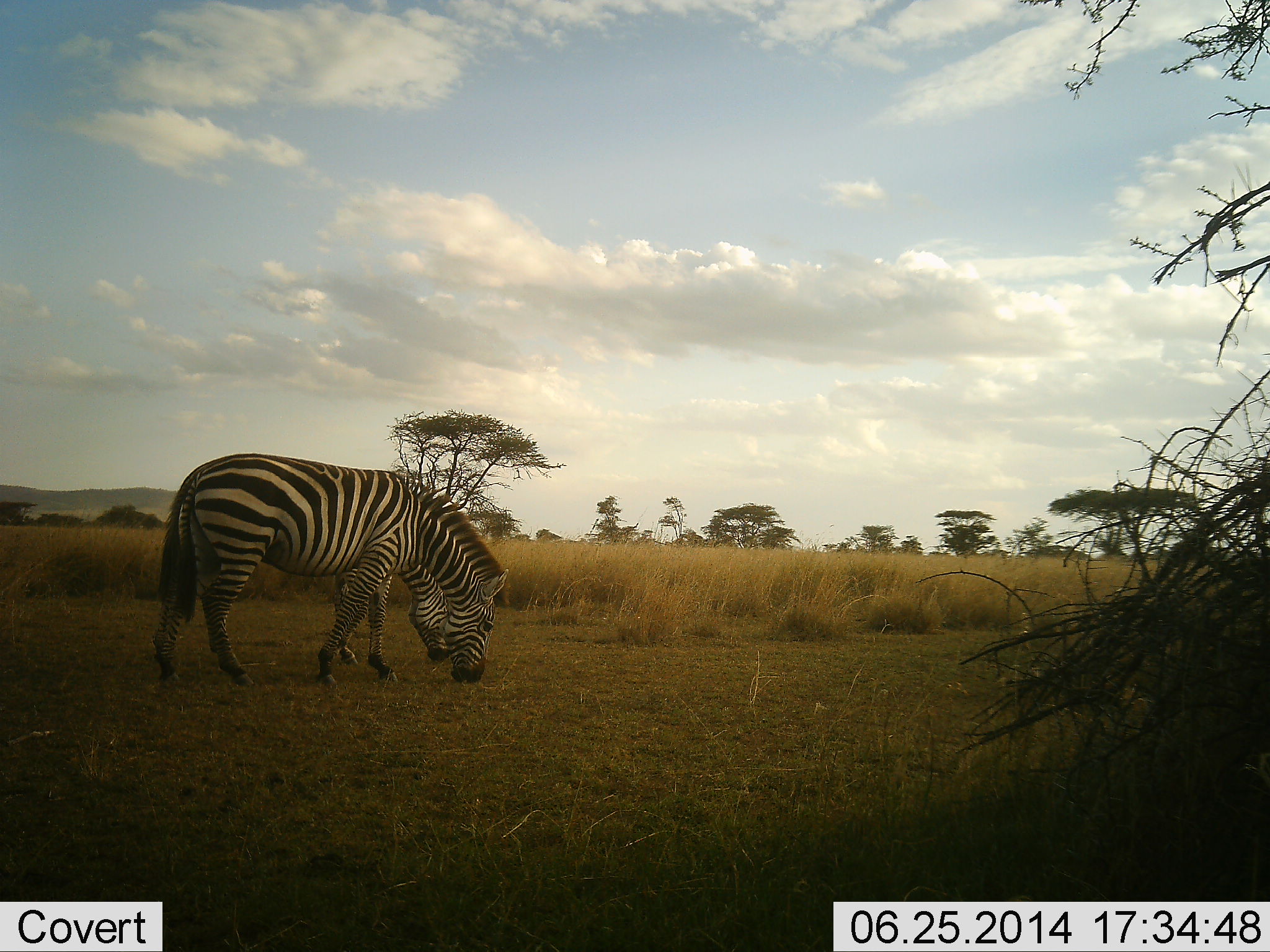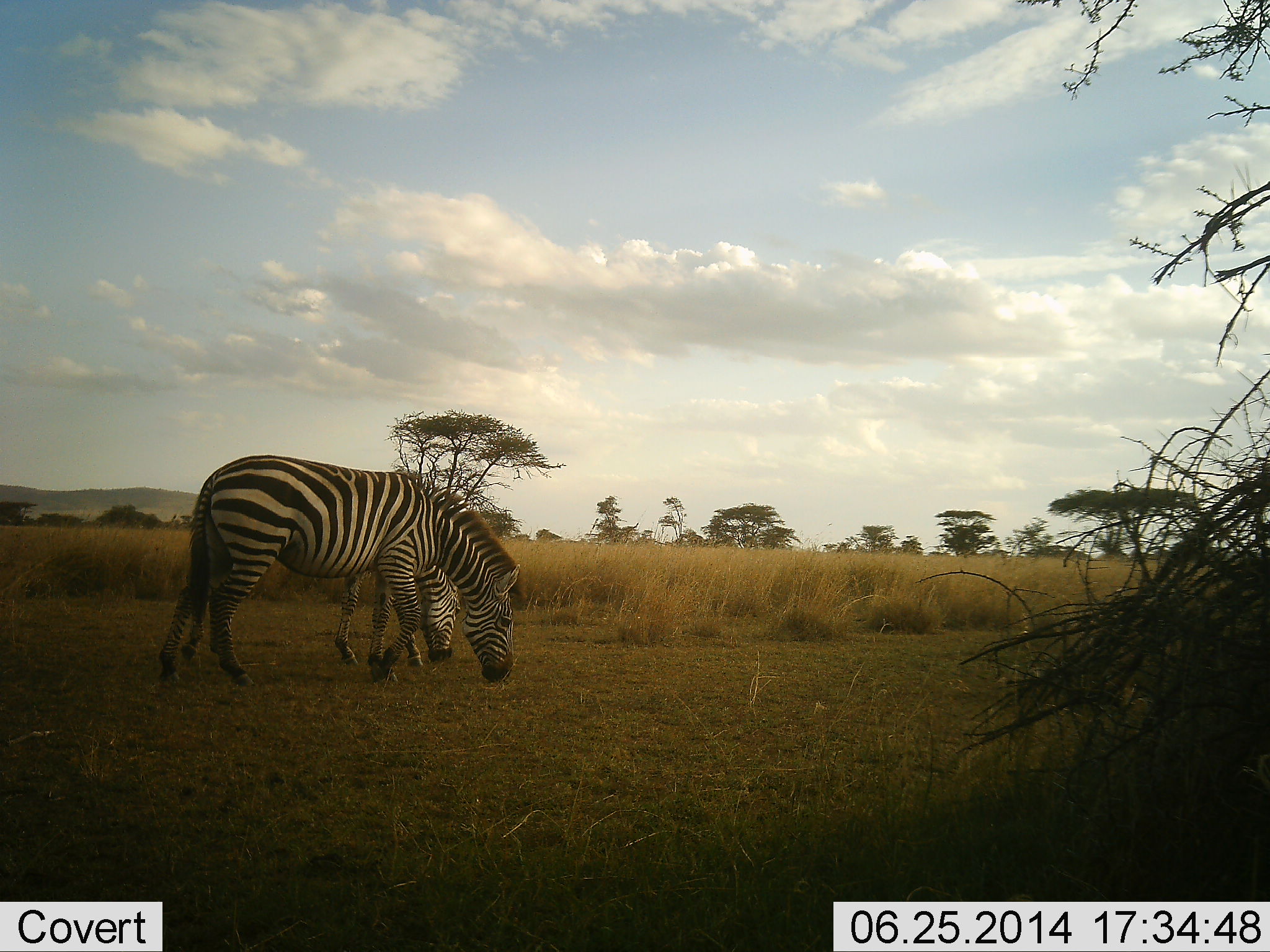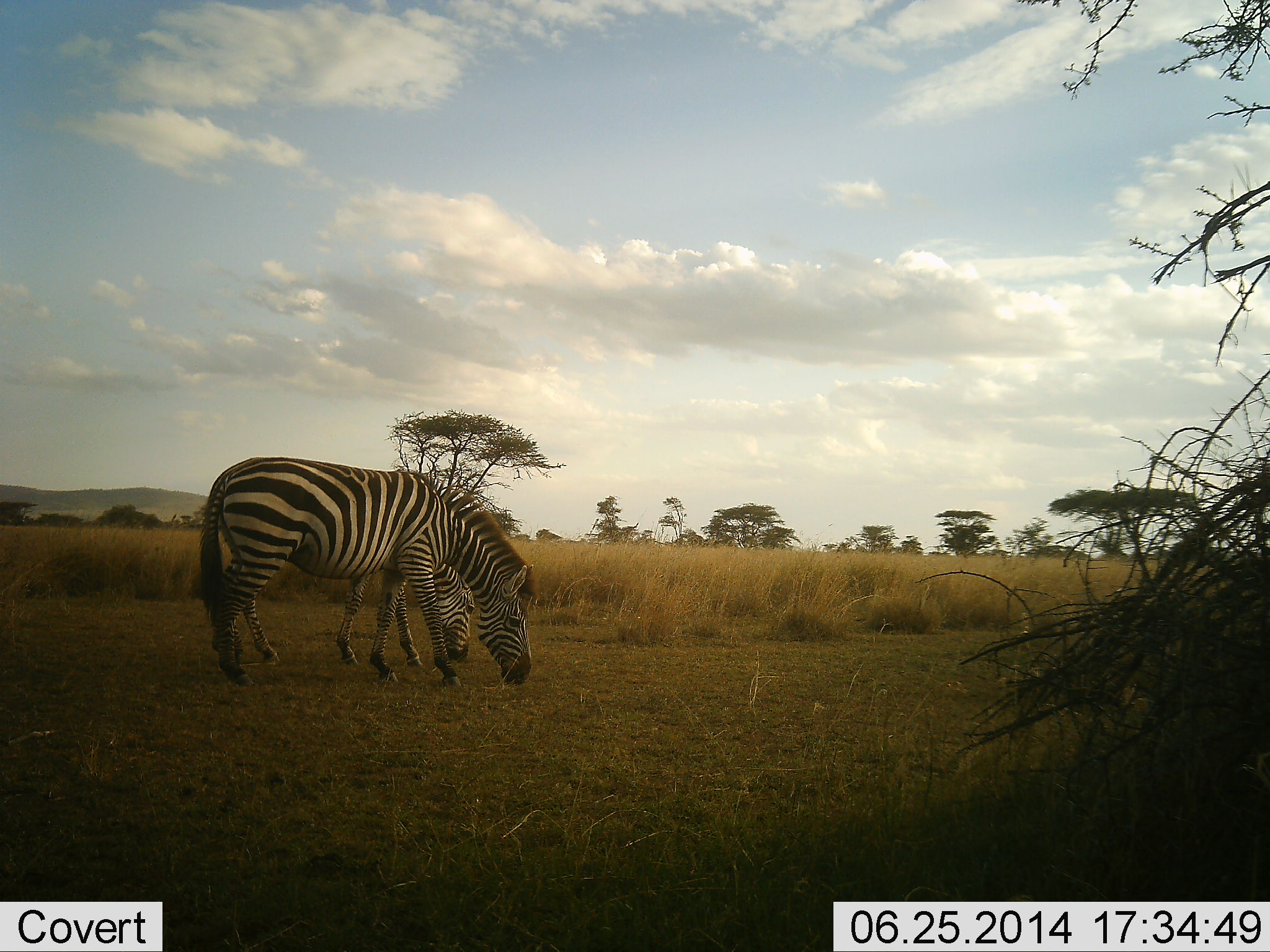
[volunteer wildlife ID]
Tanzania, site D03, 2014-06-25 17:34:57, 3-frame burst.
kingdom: Animalia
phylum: Chordata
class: Mammalia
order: Perissodactyla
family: Equidae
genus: Equus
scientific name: Equus quagga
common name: plains zebra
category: zebra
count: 2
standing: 0%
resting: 0%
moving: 40%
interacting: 0%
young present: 0%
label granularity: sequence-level